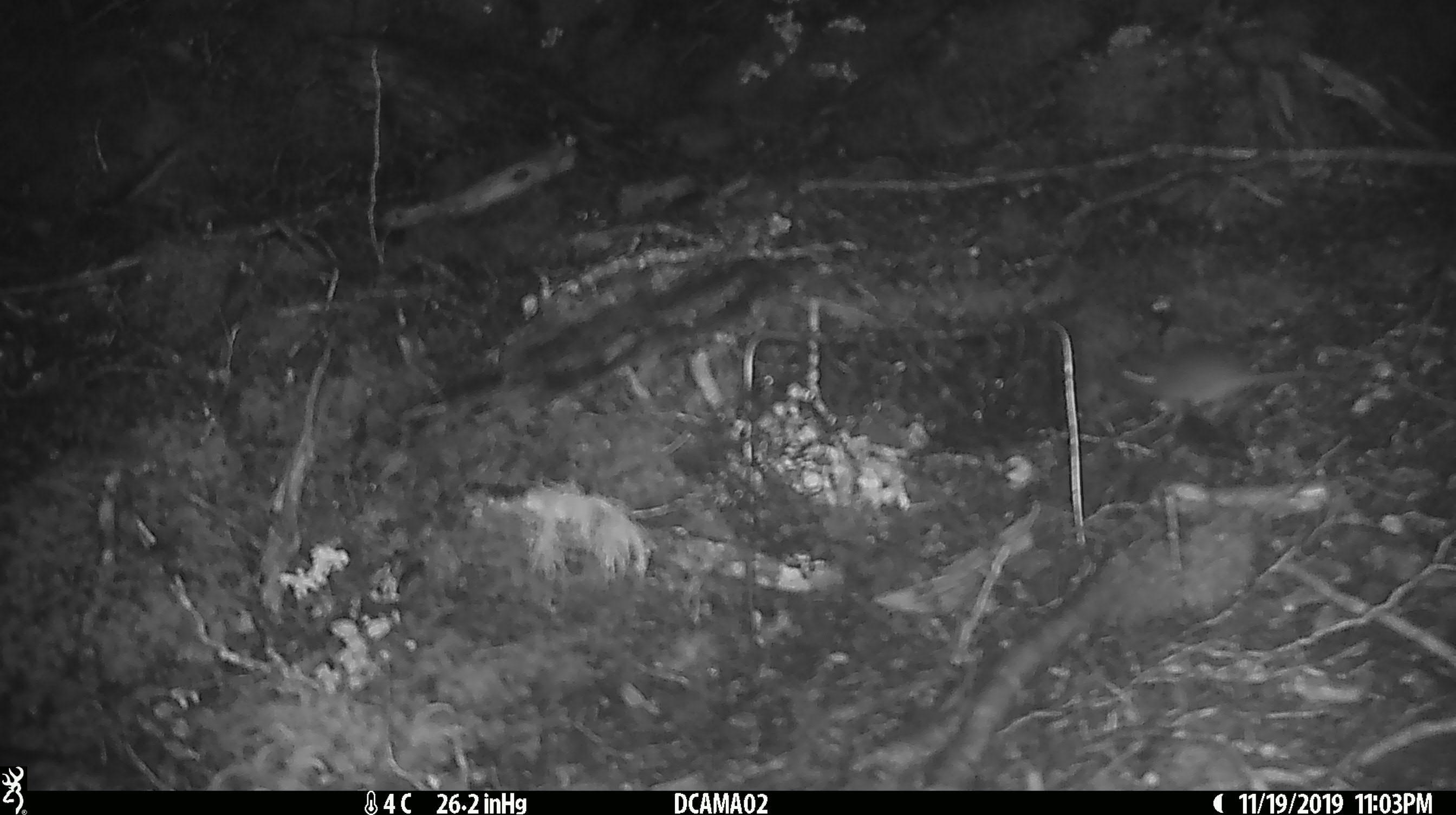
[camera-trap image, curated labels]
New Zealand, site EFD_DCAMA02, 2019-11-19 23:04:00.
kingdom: Animalia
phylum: Chordata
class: Mammalia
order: Rodentia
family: Muridae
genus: Mus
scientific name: Mus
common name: mouse